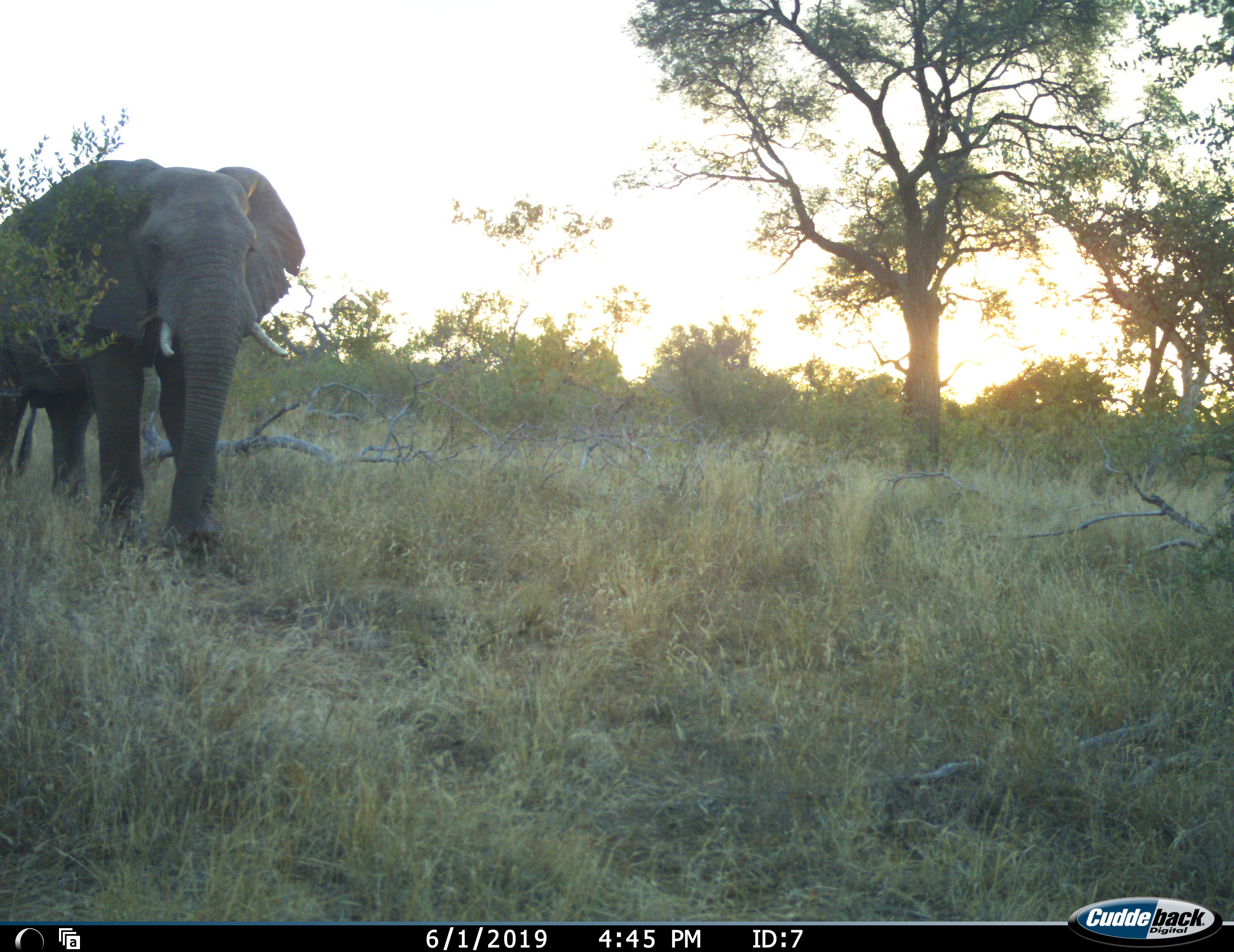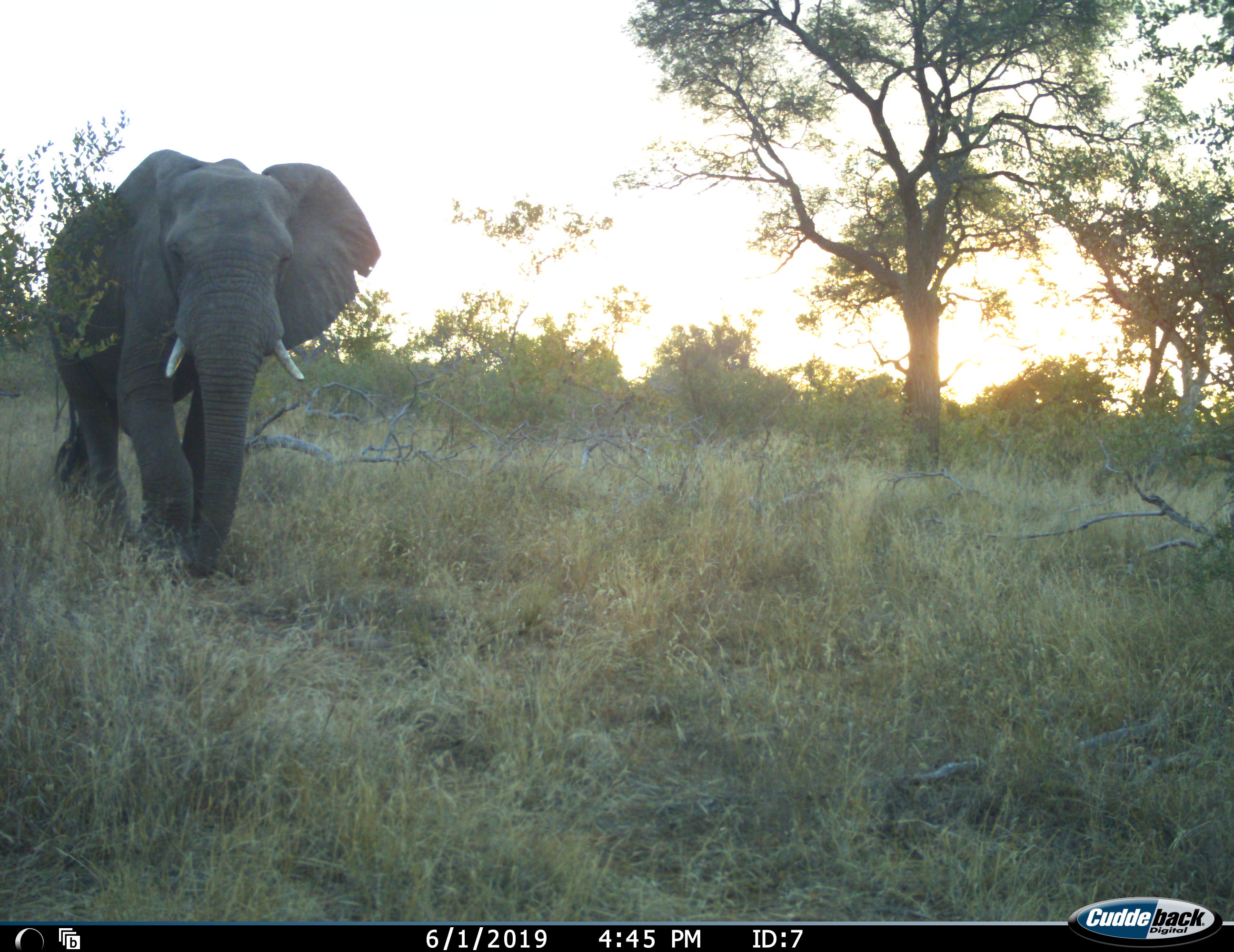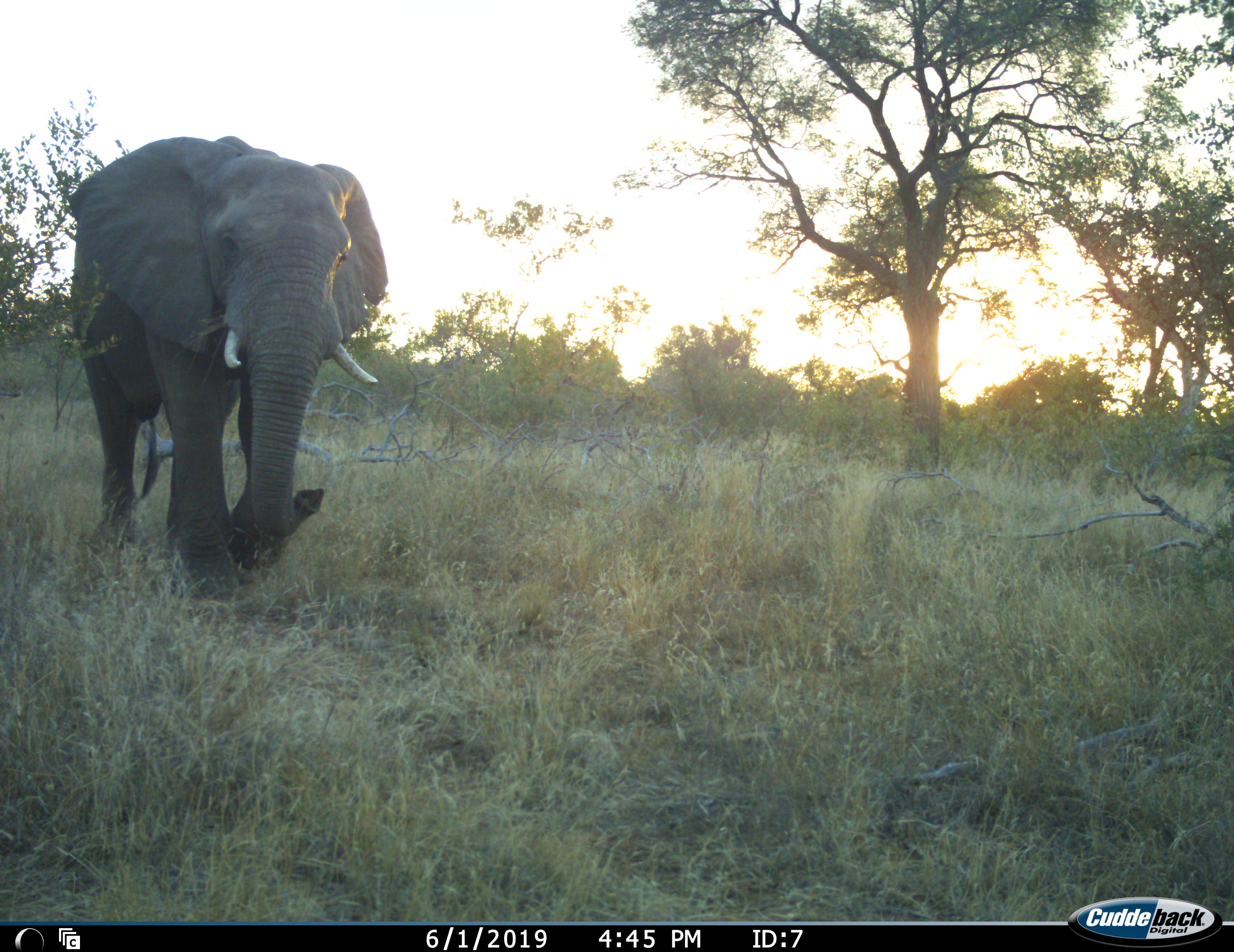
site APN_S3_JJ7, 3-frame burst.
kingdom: Animalia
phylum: Chordata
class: Mammalia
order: Proboscidea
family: Elephantidae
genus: Loxodonta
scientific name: Loxodonta africana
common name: african bush elephant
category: elephant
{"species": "elephant (african bush elephant) (Loxodonta africana)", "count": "1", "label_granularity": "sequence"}